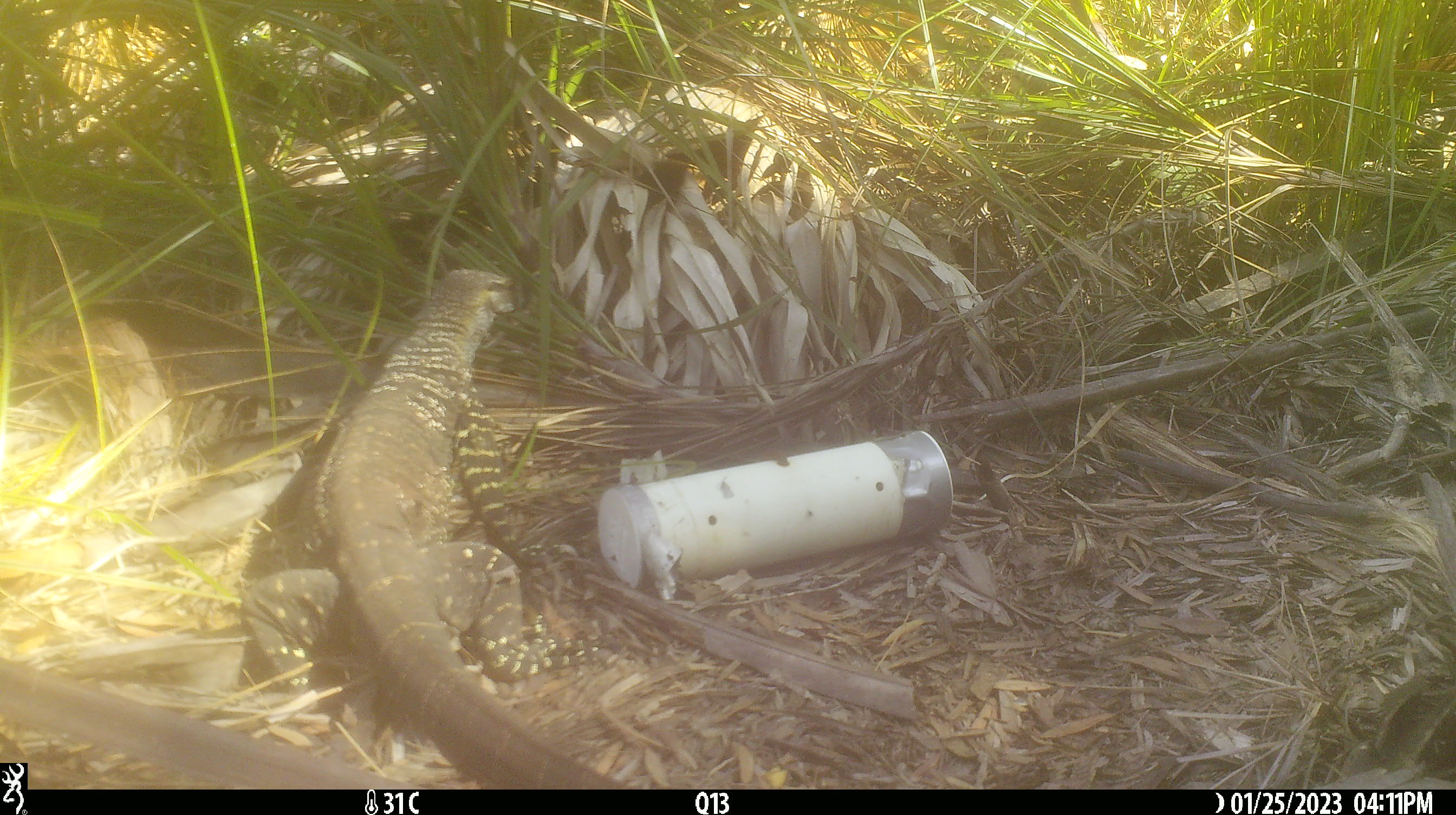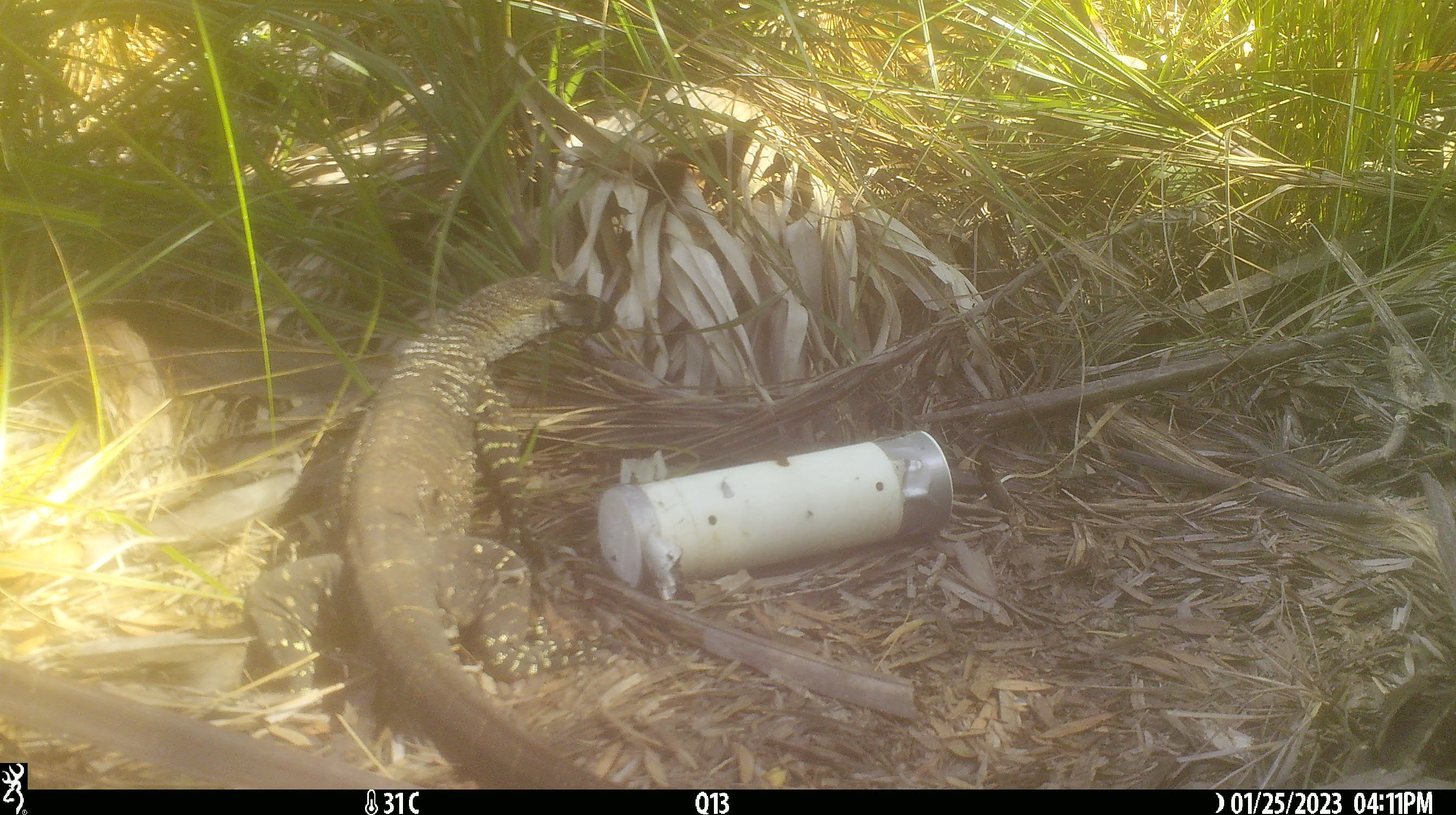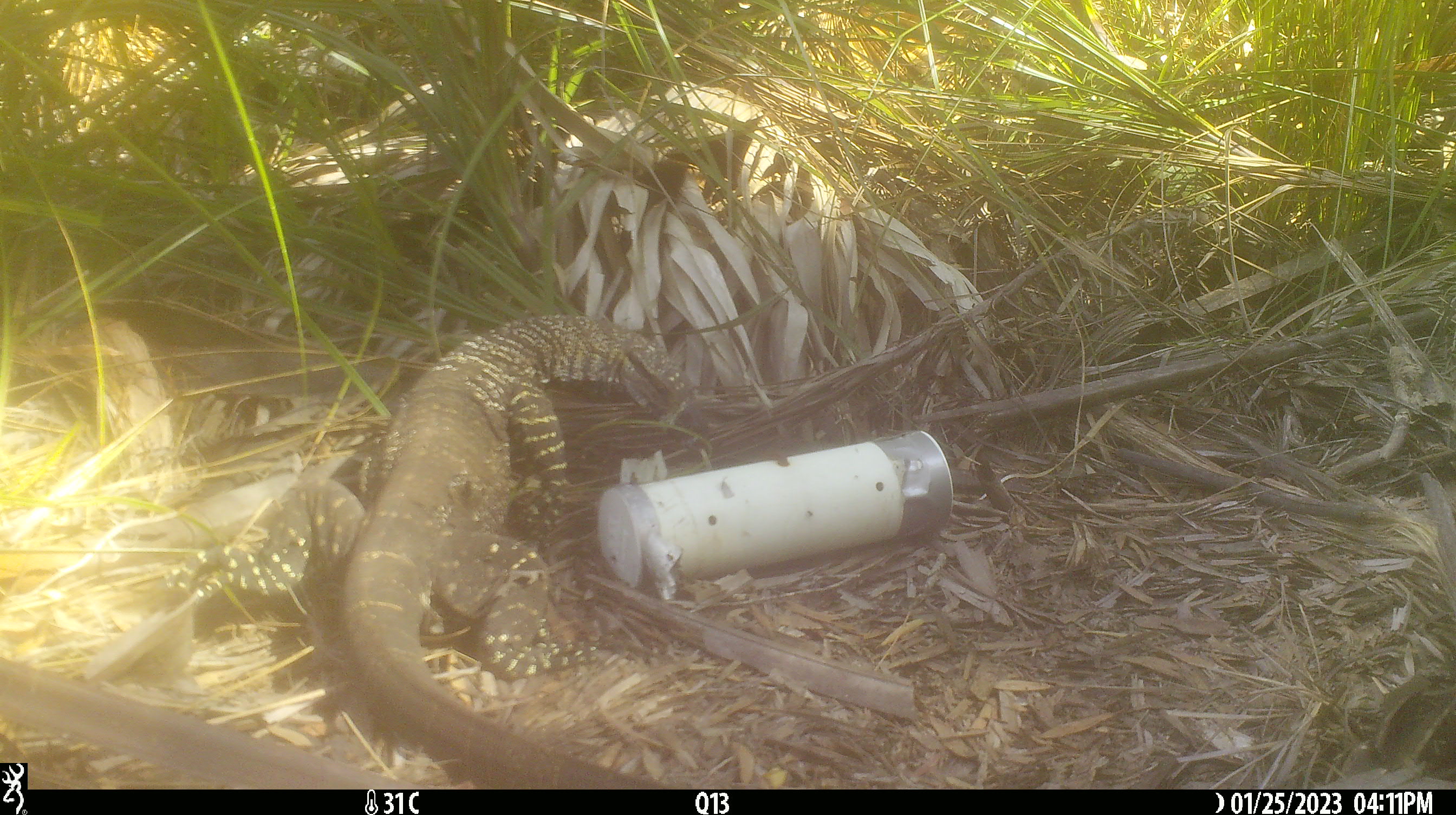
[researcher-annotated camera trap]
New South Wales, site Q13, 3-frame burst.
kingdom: Animalia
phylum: Chordata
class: Reptilia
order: Squamata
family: Varanidae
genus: Varanus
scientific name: Varanus varius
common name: lace monitor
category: goanna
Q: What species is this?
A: Goanna (lace monitor) (Varanus varius).